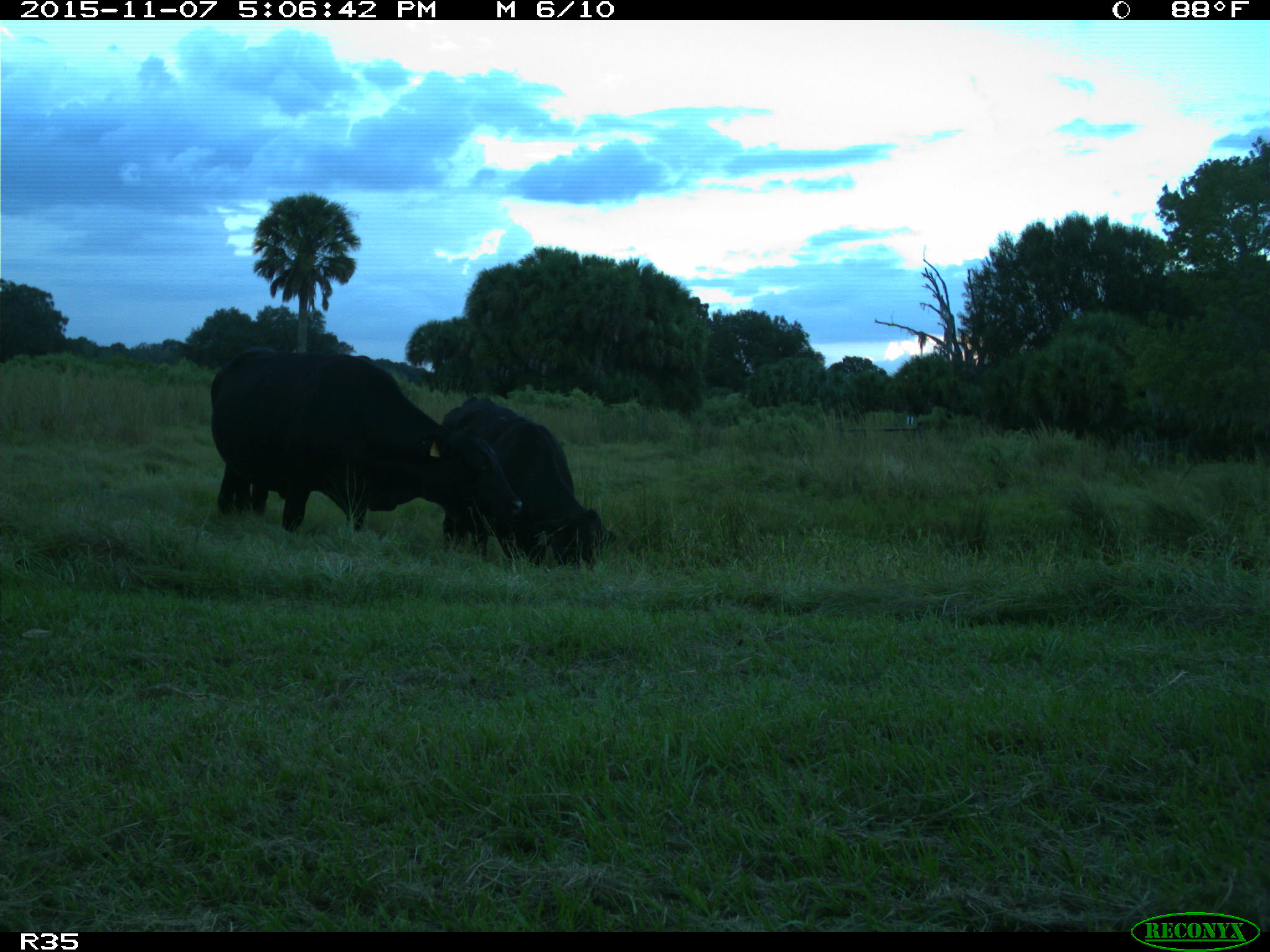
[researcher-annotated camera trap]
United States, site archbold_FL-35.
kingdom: Animalia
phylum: Chordata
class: Mammalia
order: Artiodactyla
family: Bovidae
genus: Bos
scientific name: Bos taurus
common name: domestic cow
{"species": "Bos taurus (domestic cow)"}